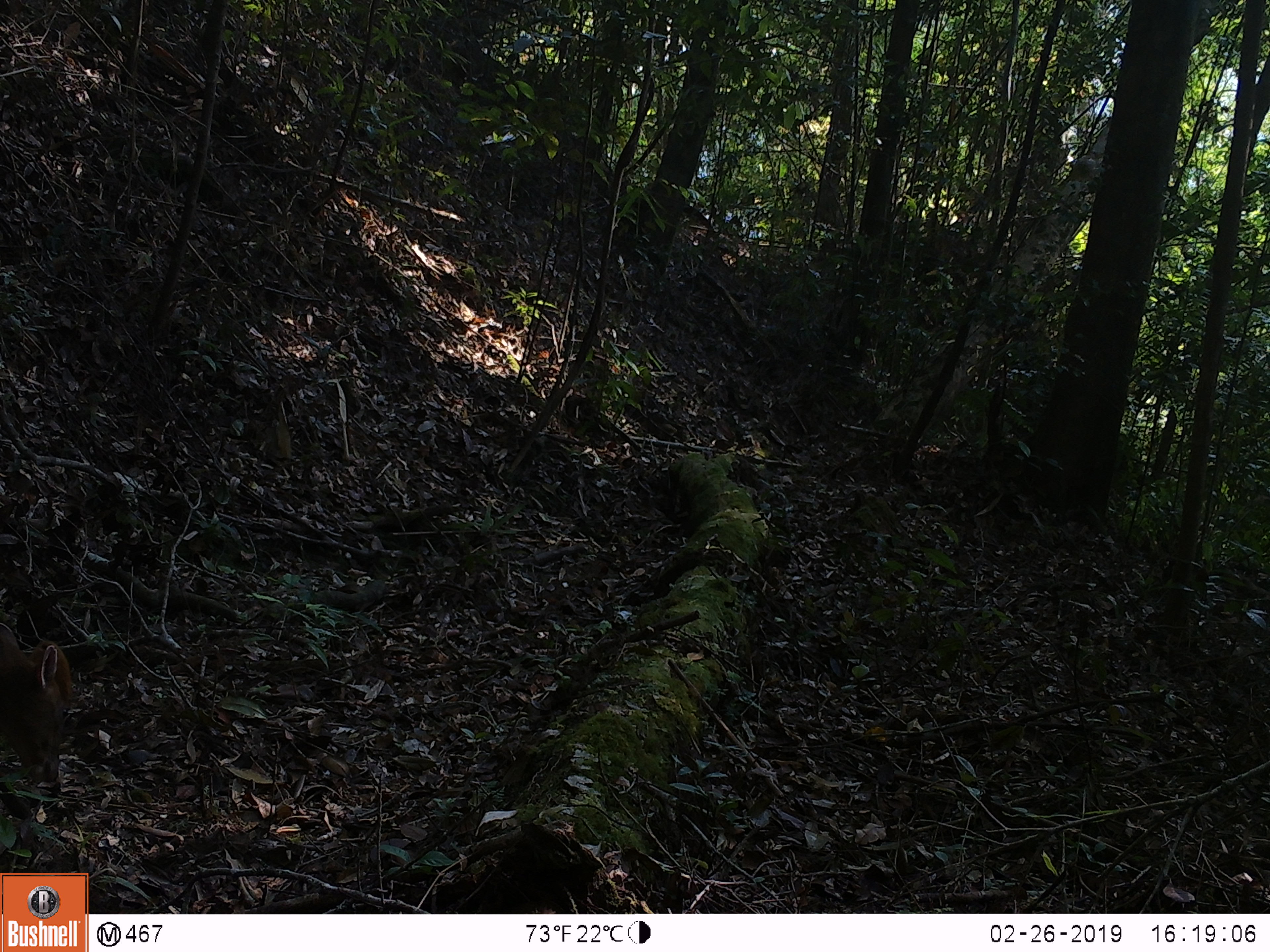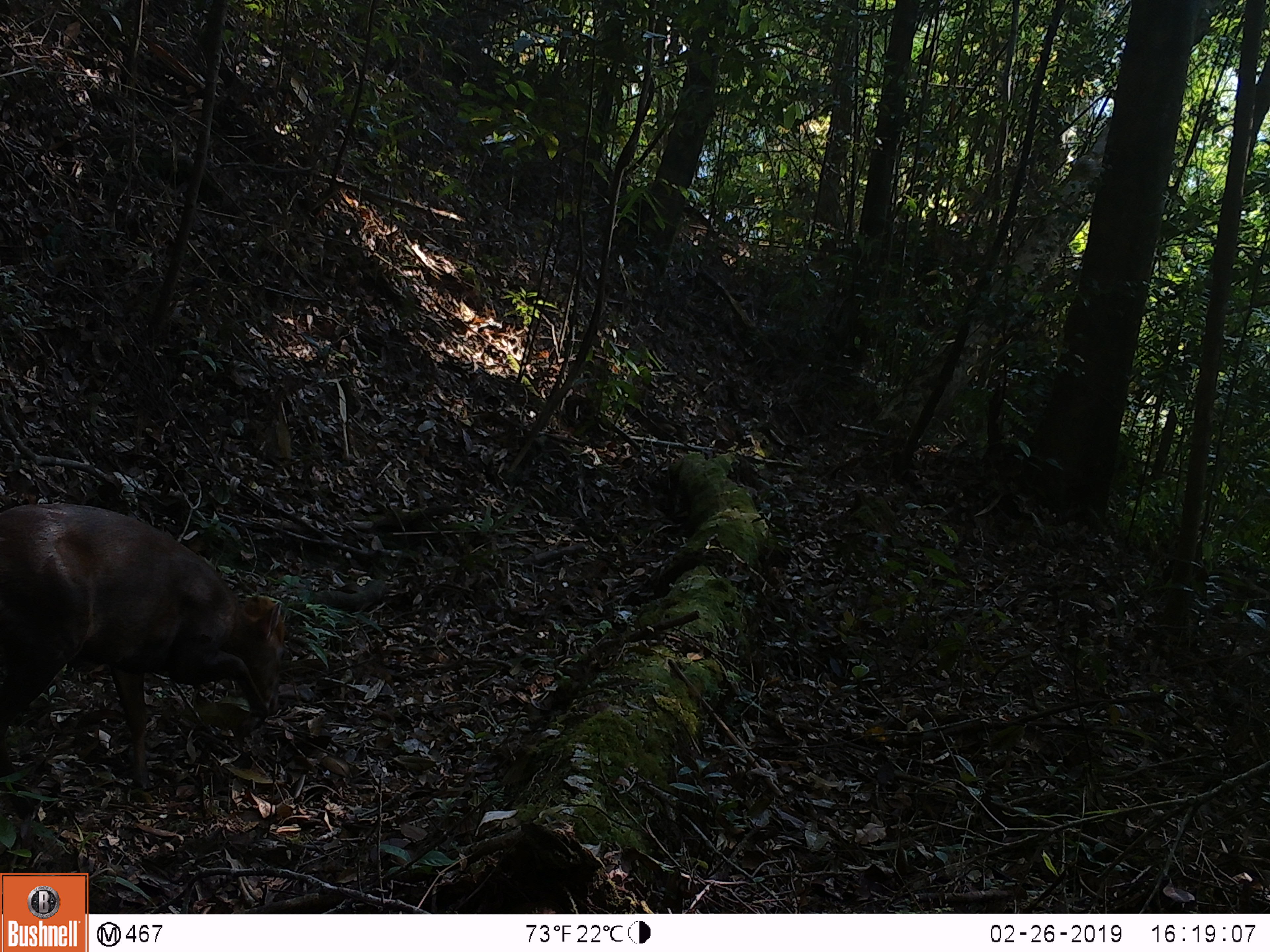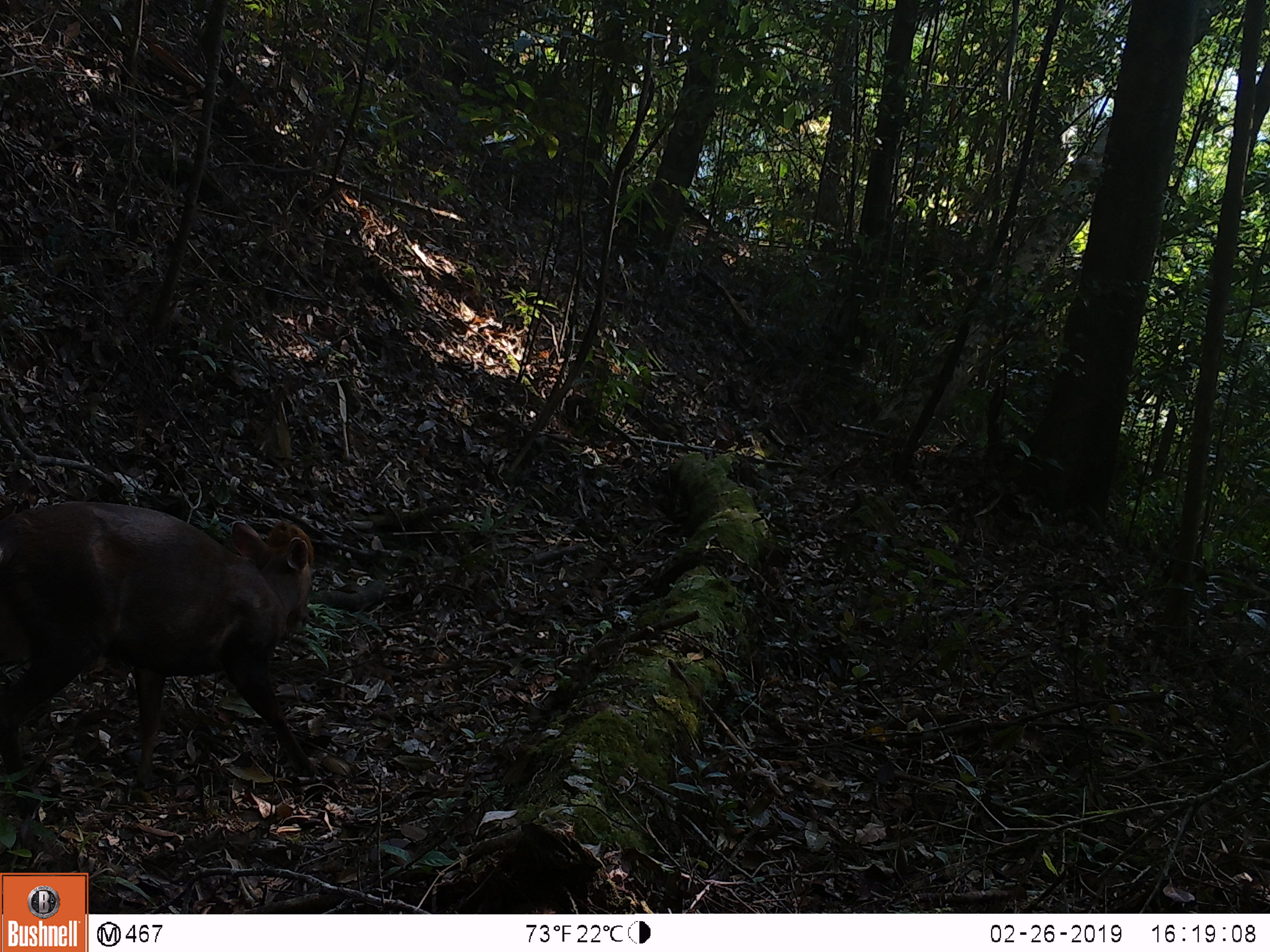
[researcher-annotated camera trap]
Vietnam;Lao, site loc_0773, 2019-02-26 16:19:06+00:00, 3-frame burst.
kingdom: Animalia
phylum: Chordata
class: Mammalia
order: Artiodactyla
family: Cervidae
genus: Muntiacus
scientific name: Muntiacus rooseveltorum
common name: roosevelt's muntjac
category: roosevelts muntjac group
Roosevelts muntjac group (roosevelt's muntjac) (Muntiacus rooseveltorum). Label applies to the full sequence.